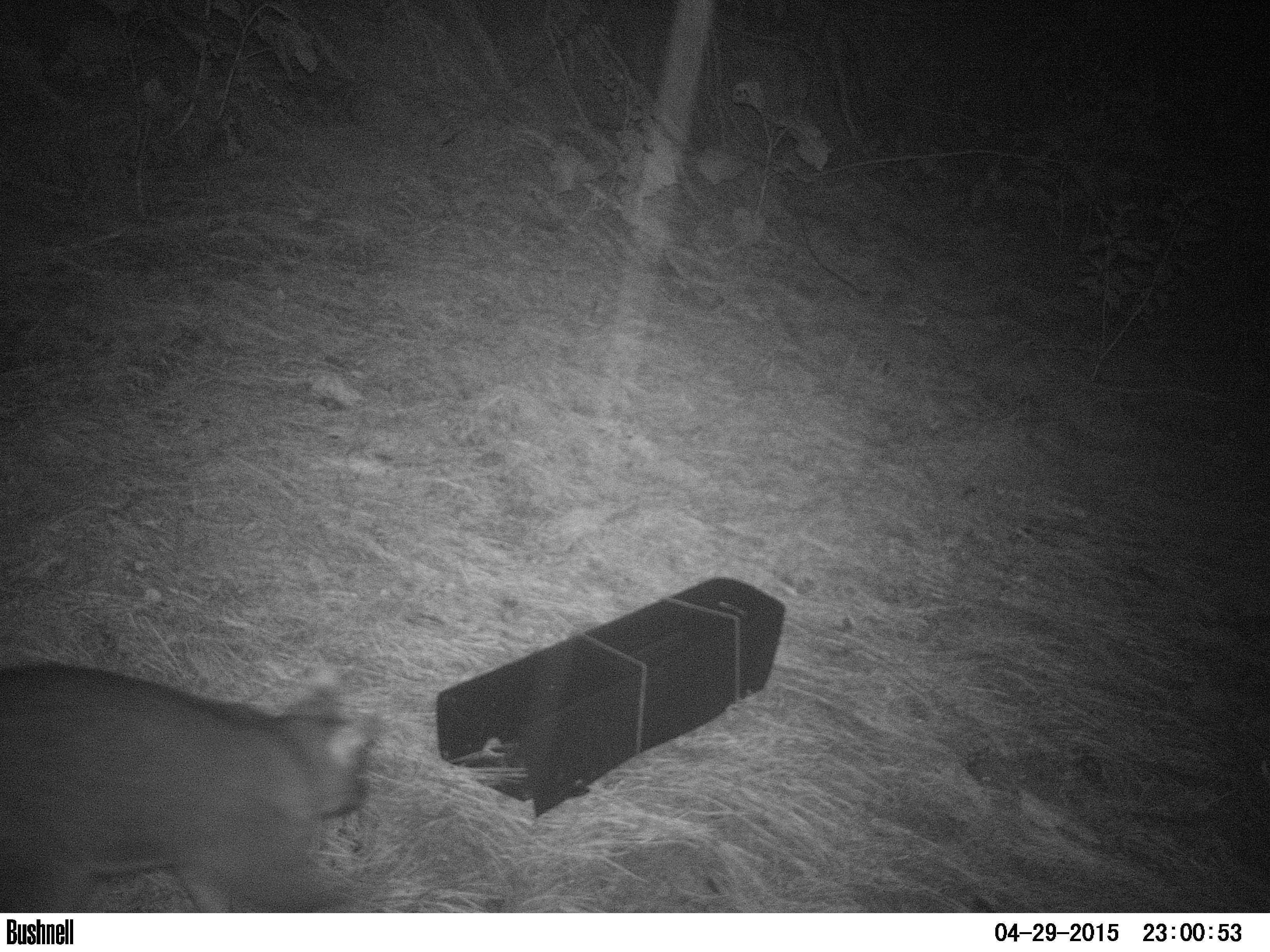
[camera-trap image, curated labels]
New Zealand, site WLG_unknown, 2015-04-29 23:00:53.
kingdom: Animalia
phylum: Chordata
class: Mammalia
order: Diprotodontia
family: Phalangeridae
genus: Trichosurus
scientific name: Trichosurus vulpecula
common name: common brushtail possum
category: possum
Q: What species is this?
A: Possum (common brushtail possum) (Trichosurus vulpecula).